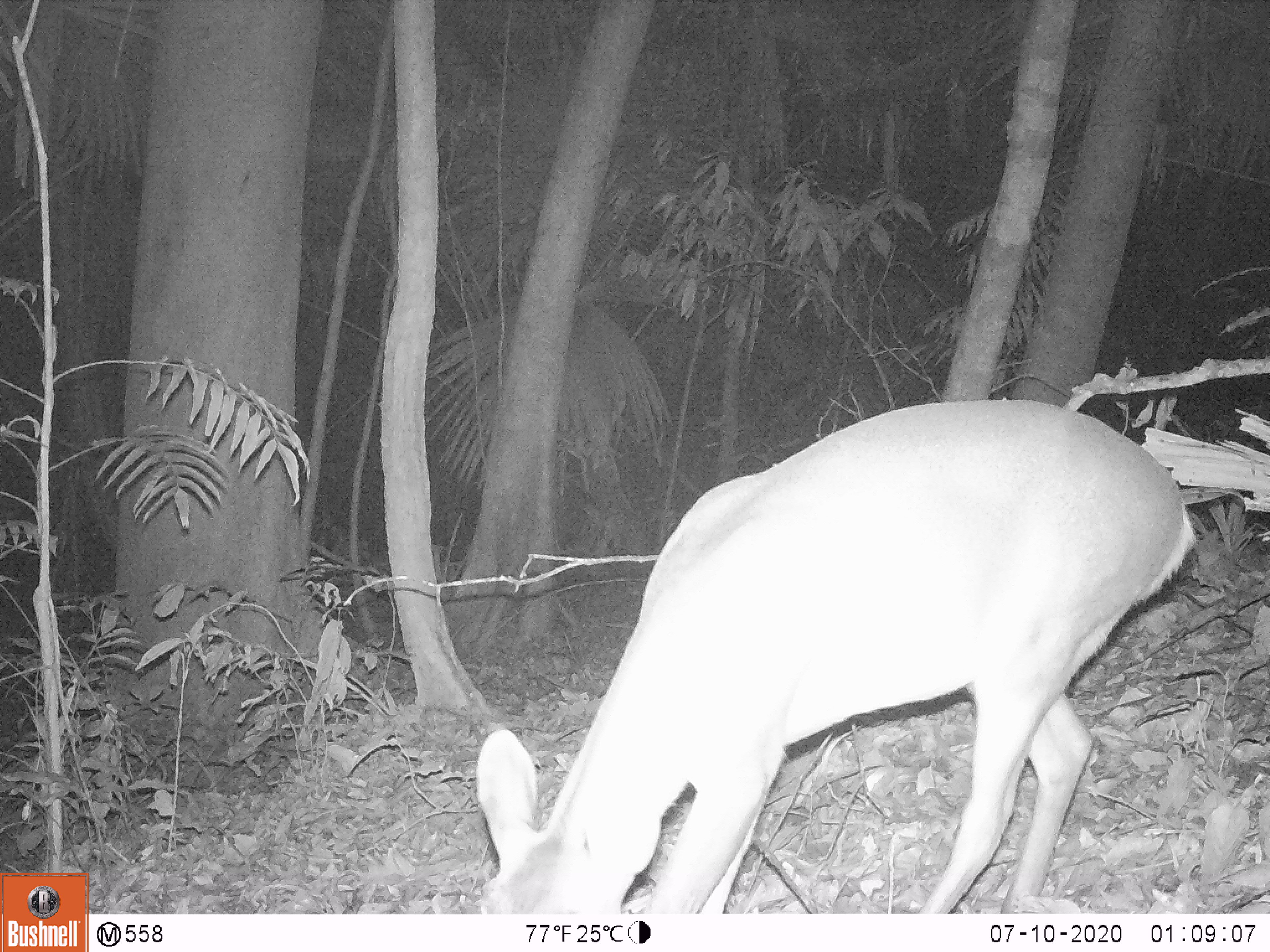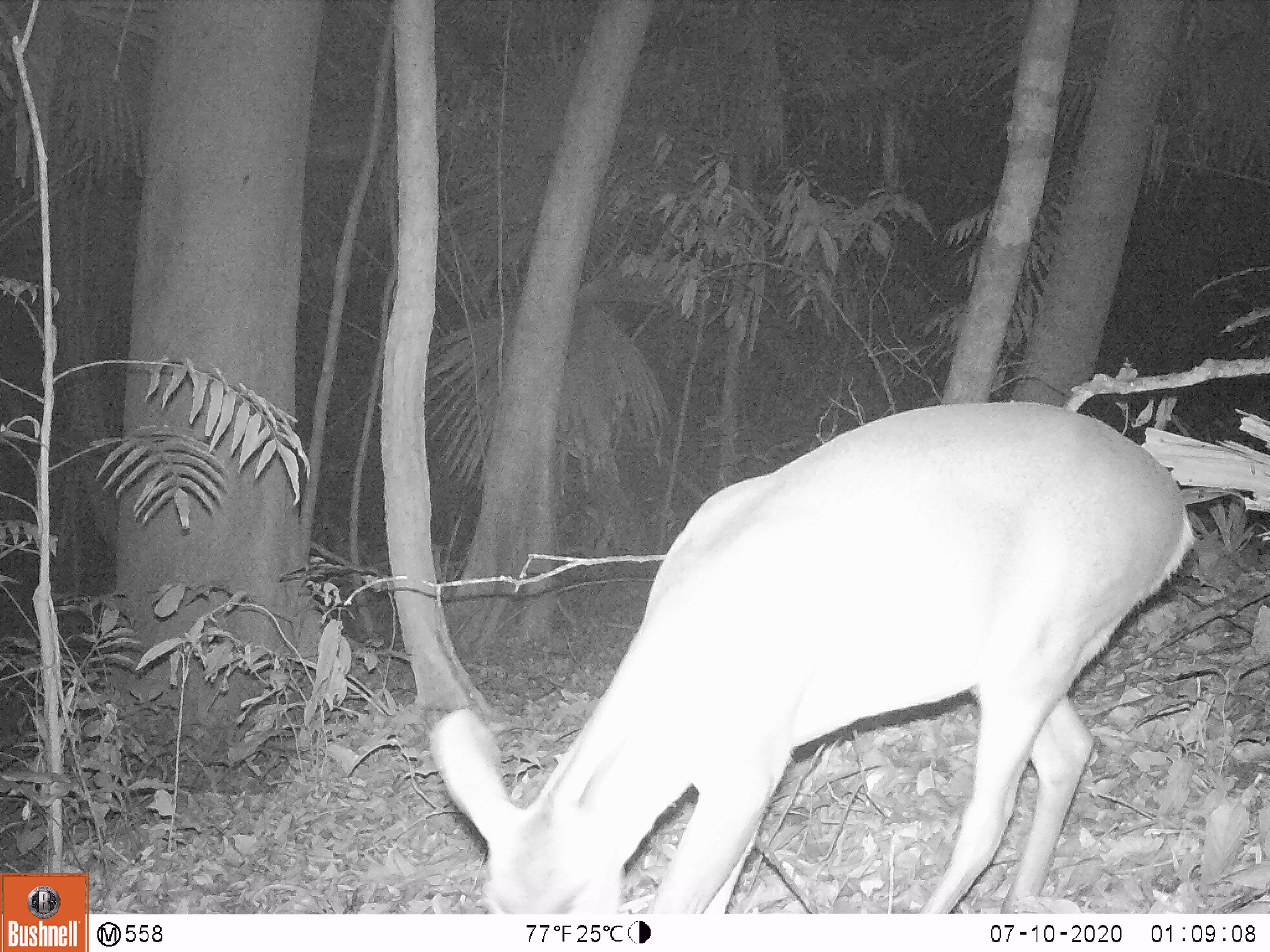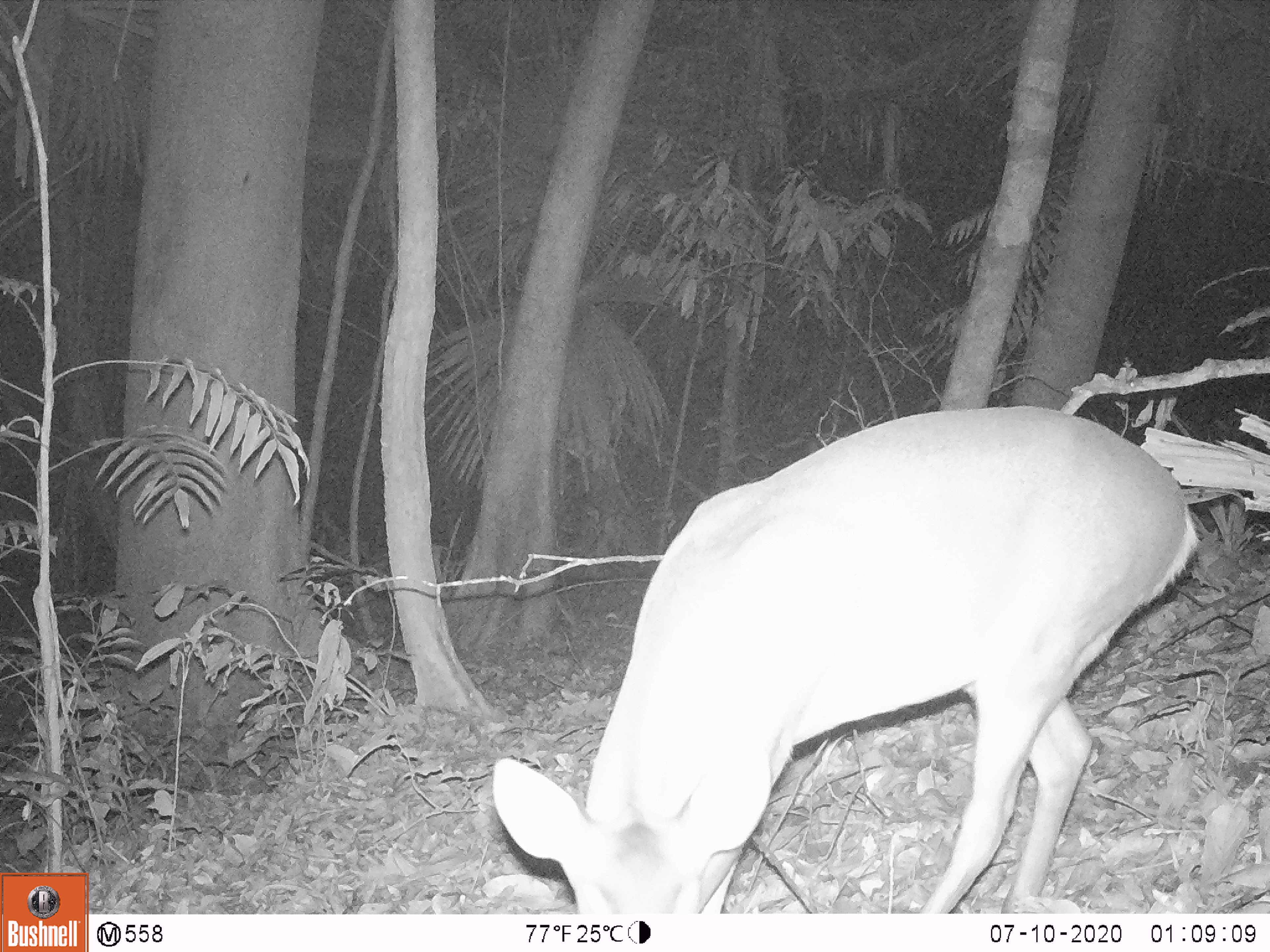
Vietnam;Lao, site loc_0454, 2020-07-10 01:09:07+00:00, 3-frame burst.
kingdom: Animalia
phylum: Chordata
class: Mammalia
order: Artiodactyla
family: Cervidae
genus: Muntiacus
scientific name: Muntiacus vuquangensis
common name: large-antlered muntjac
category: large antlered muntjac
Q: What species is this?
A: Large antlered muntjac (large-antlered muntjac) (Muntiacus vuquangensis).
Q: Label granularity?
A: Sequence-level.